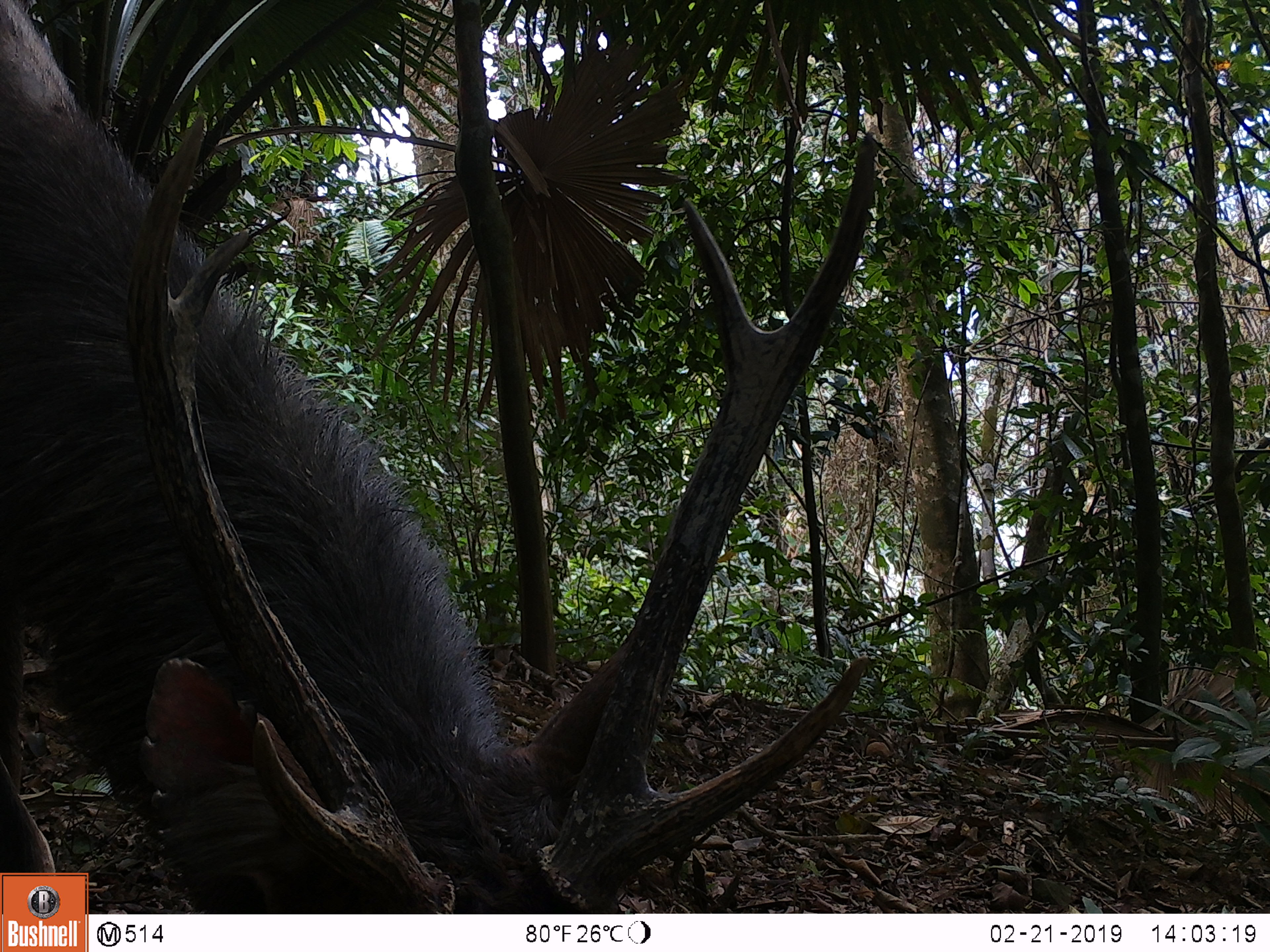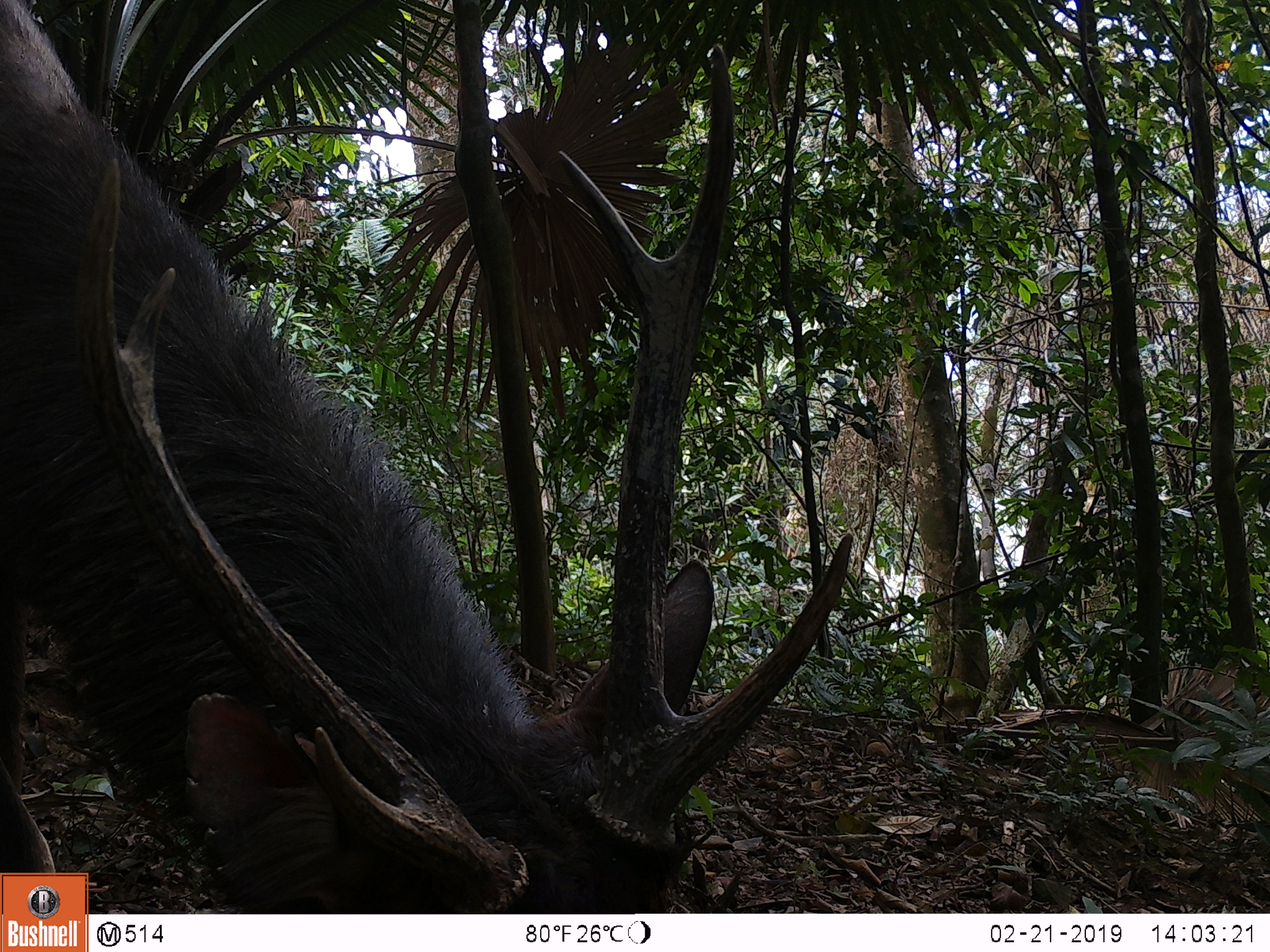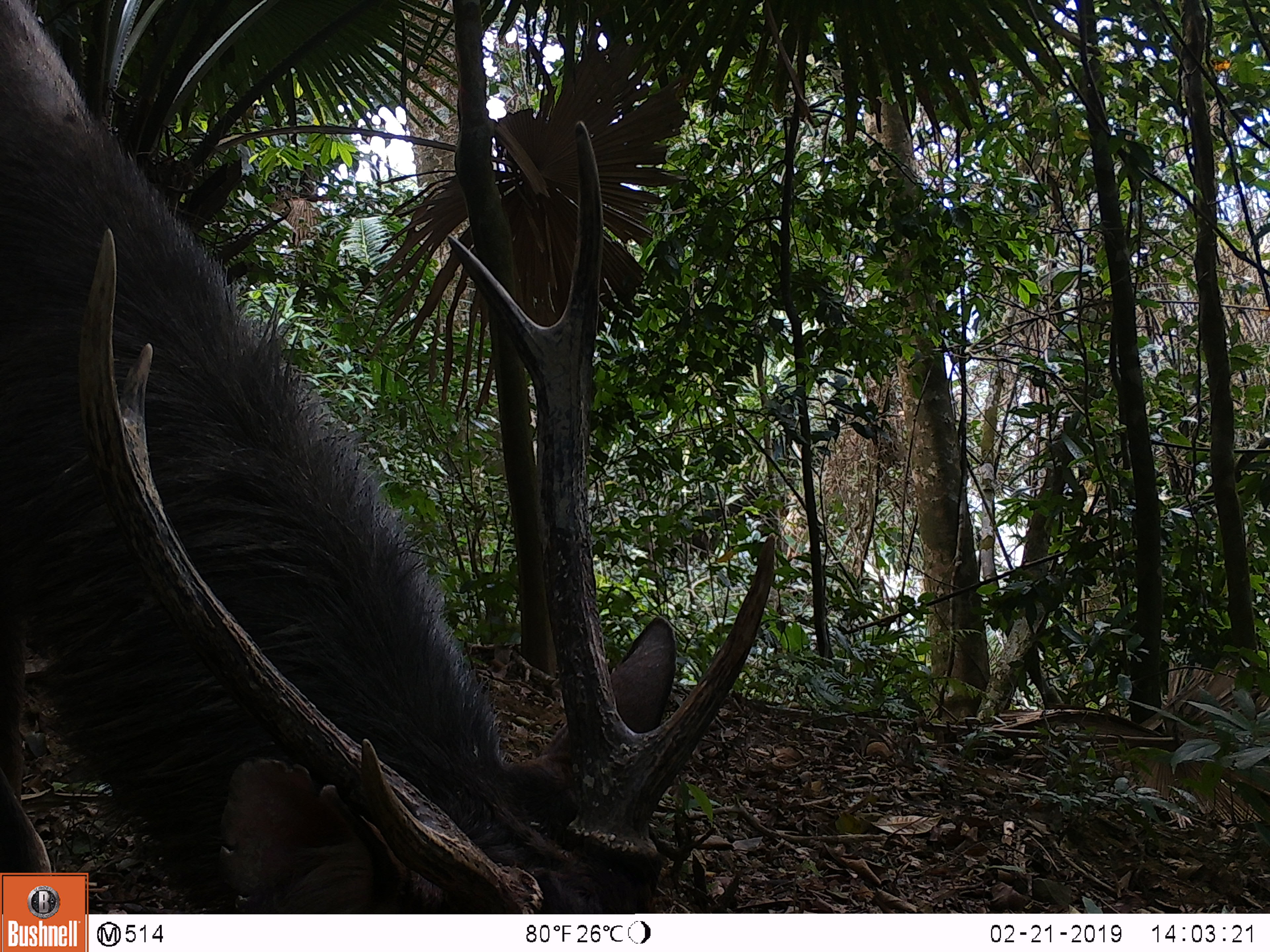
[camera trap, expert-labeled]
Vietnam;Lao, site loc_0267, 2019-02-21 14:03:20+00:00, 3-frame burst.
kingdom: Animalia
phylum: Chordata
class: Mammalia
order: Artiodactyla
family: Cervidae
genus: Rusa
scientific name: Rusa unicolor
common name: sambar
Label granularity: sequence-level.